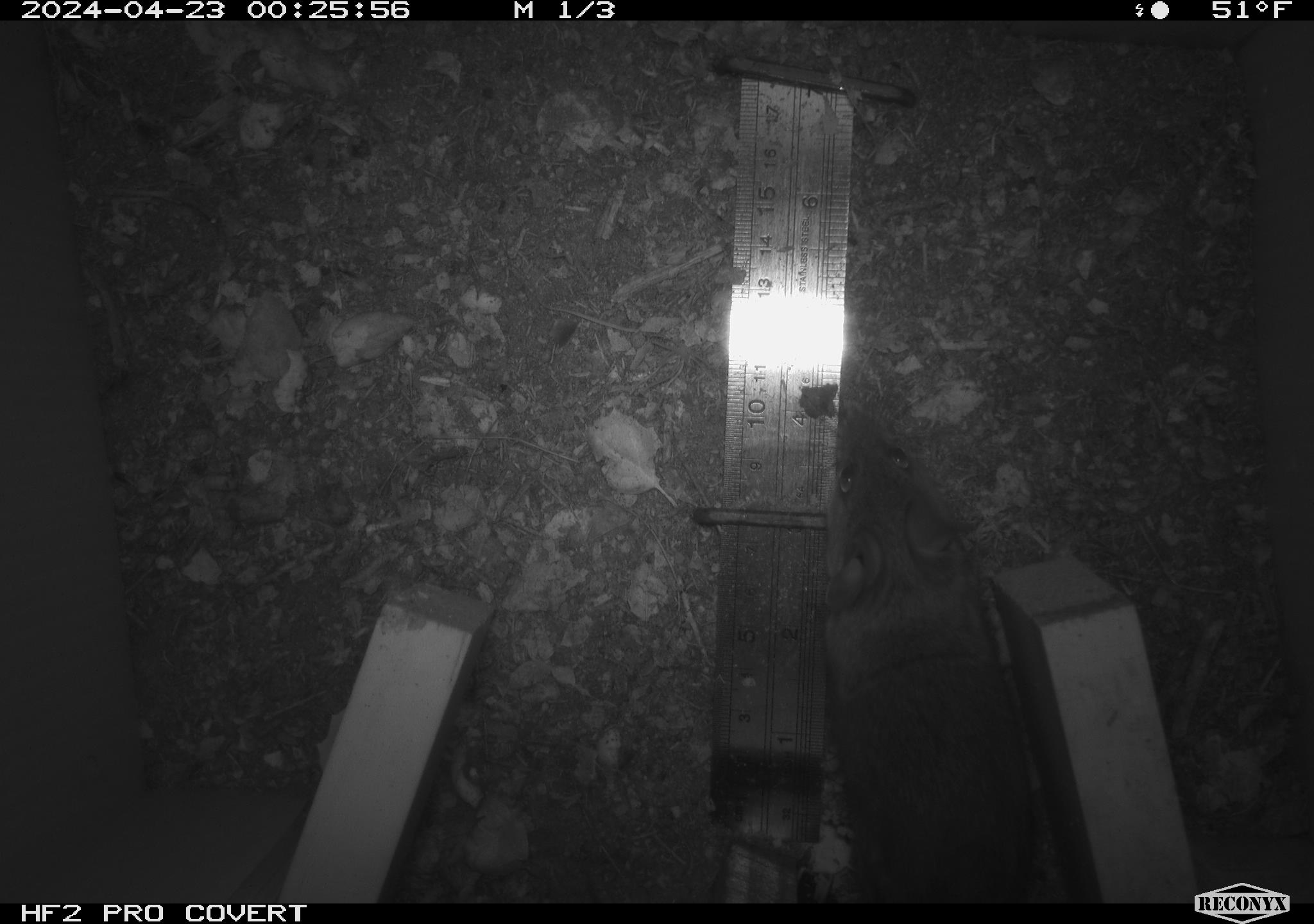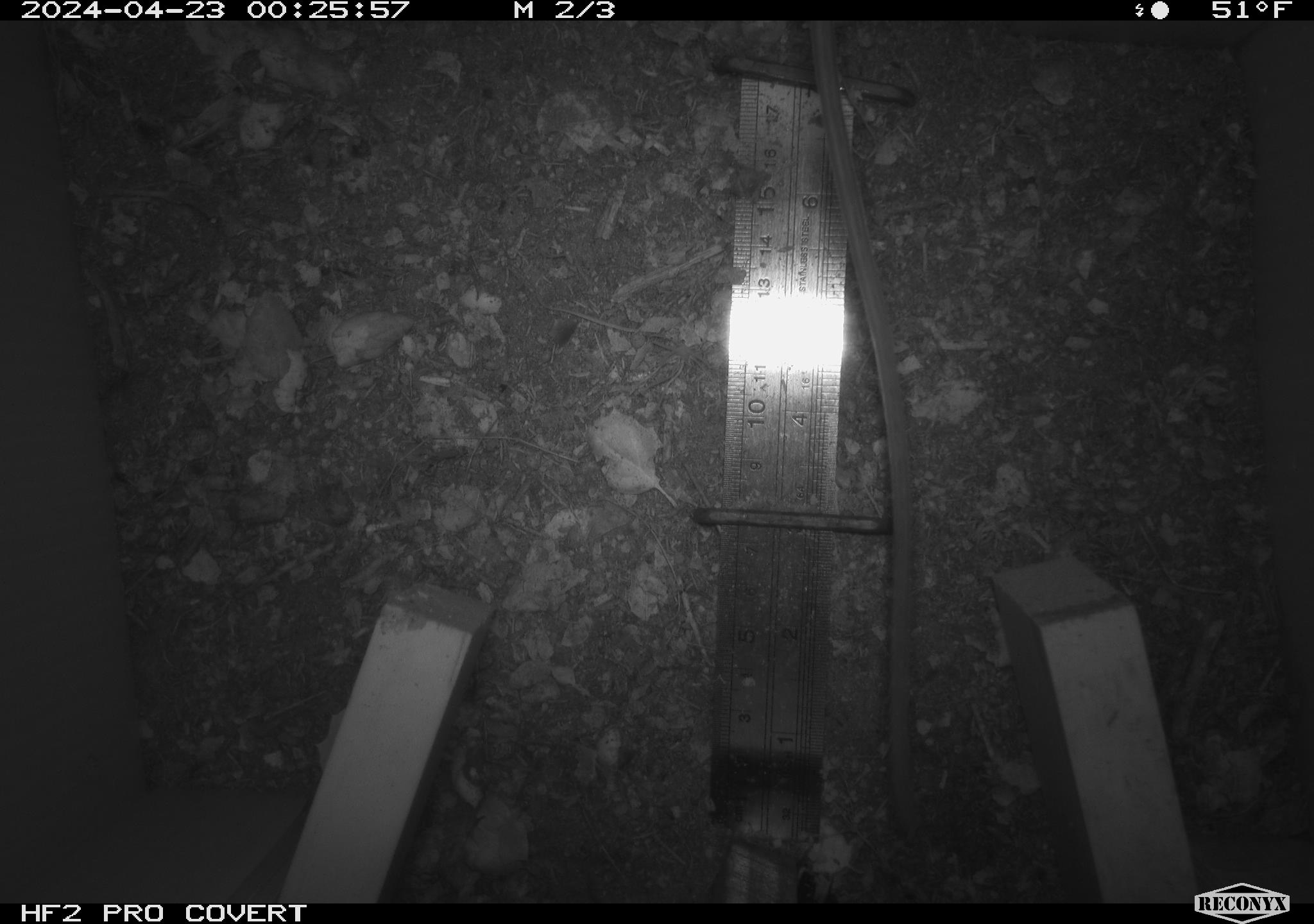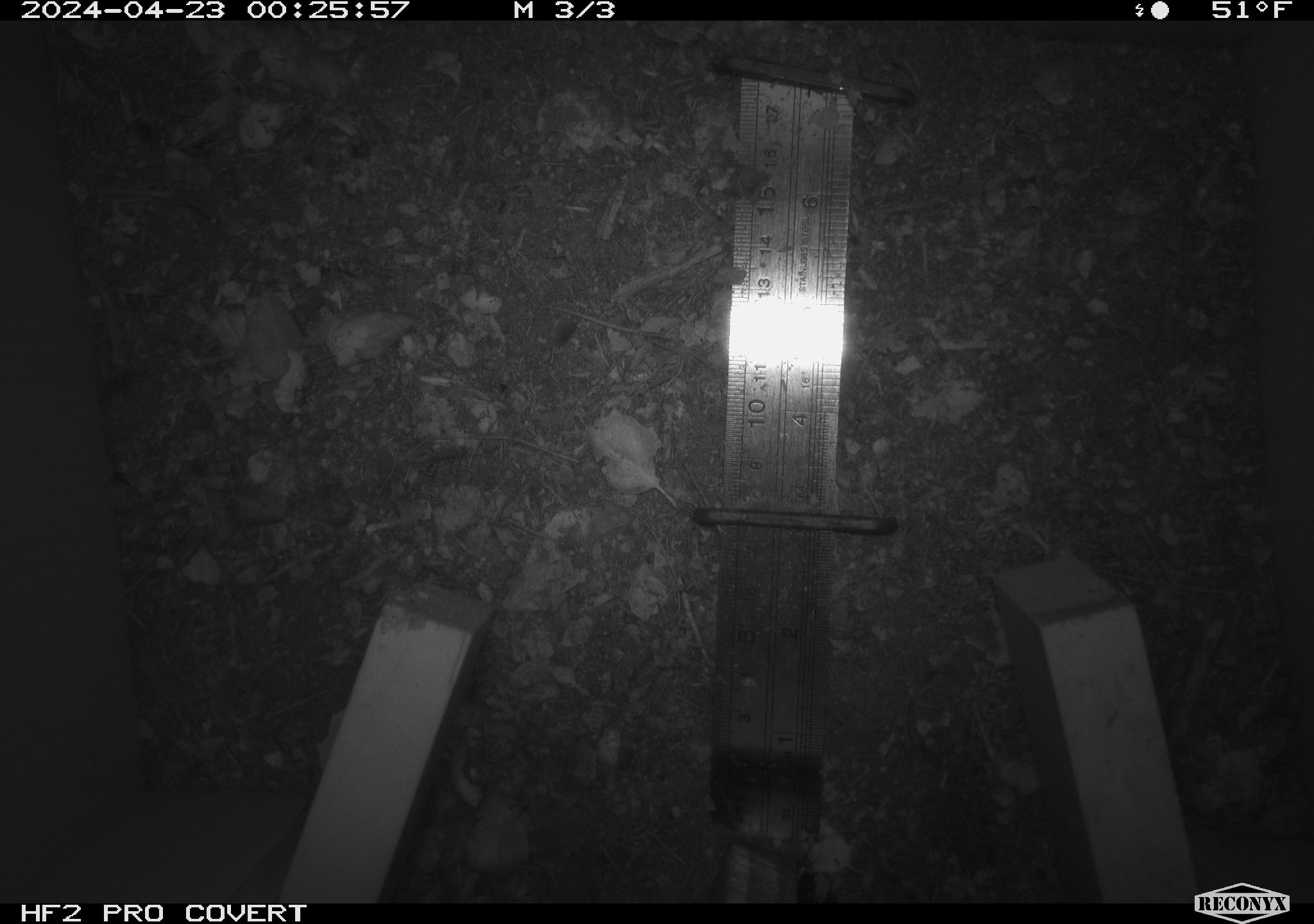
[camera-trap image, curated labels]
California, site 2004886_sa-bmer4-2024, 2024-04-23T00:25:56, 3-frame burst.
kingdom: Animalia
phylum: Chordata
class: Mammalia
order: Rodentia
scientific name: Rodentia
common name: mouse species